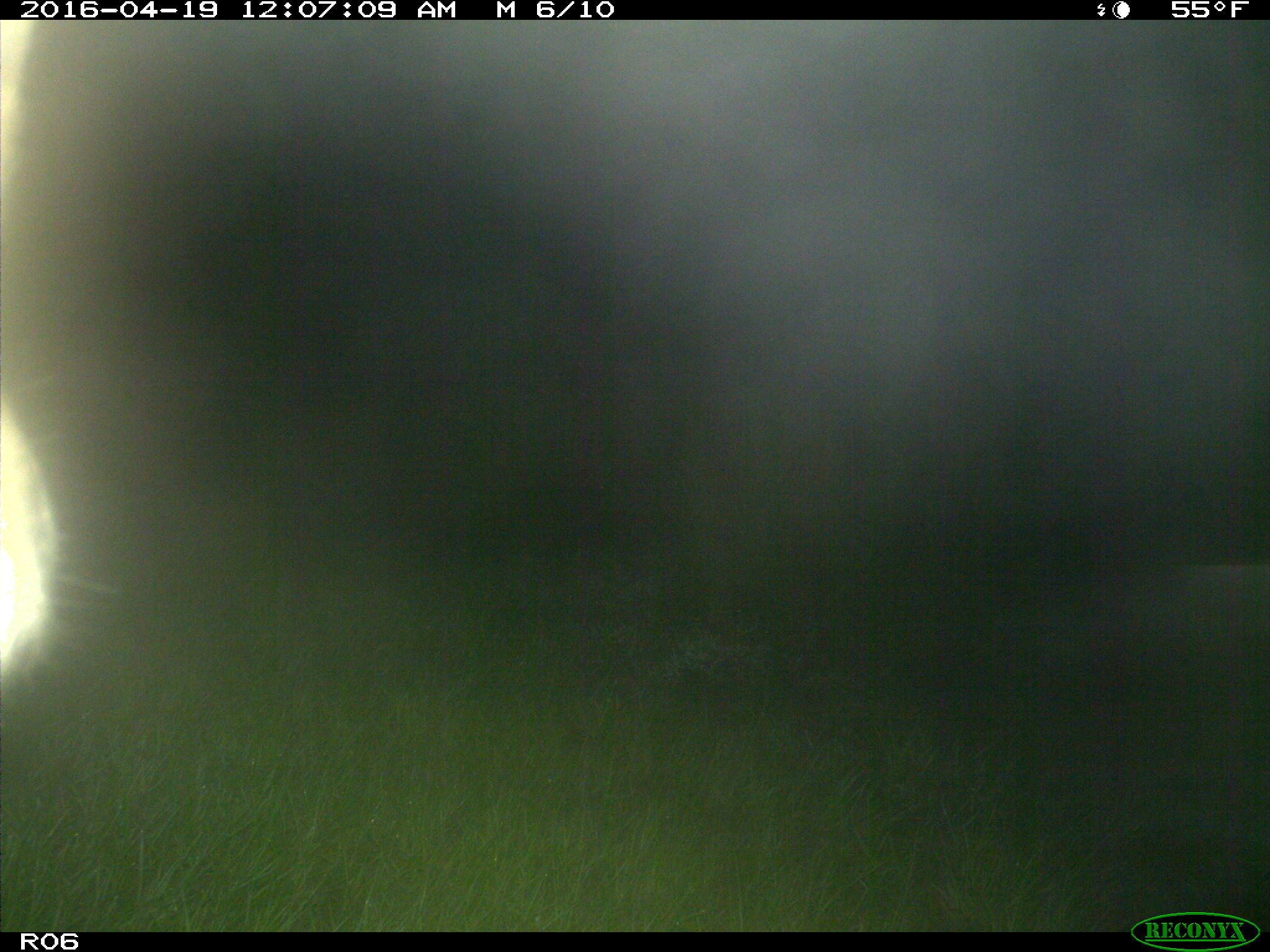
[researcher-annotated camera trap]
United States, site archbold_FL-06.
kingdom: Animalia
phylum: Chordata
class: Mammalia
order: Artiodactyla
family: Bovidae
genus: Bos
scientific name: Bos taurus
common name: domestic cow